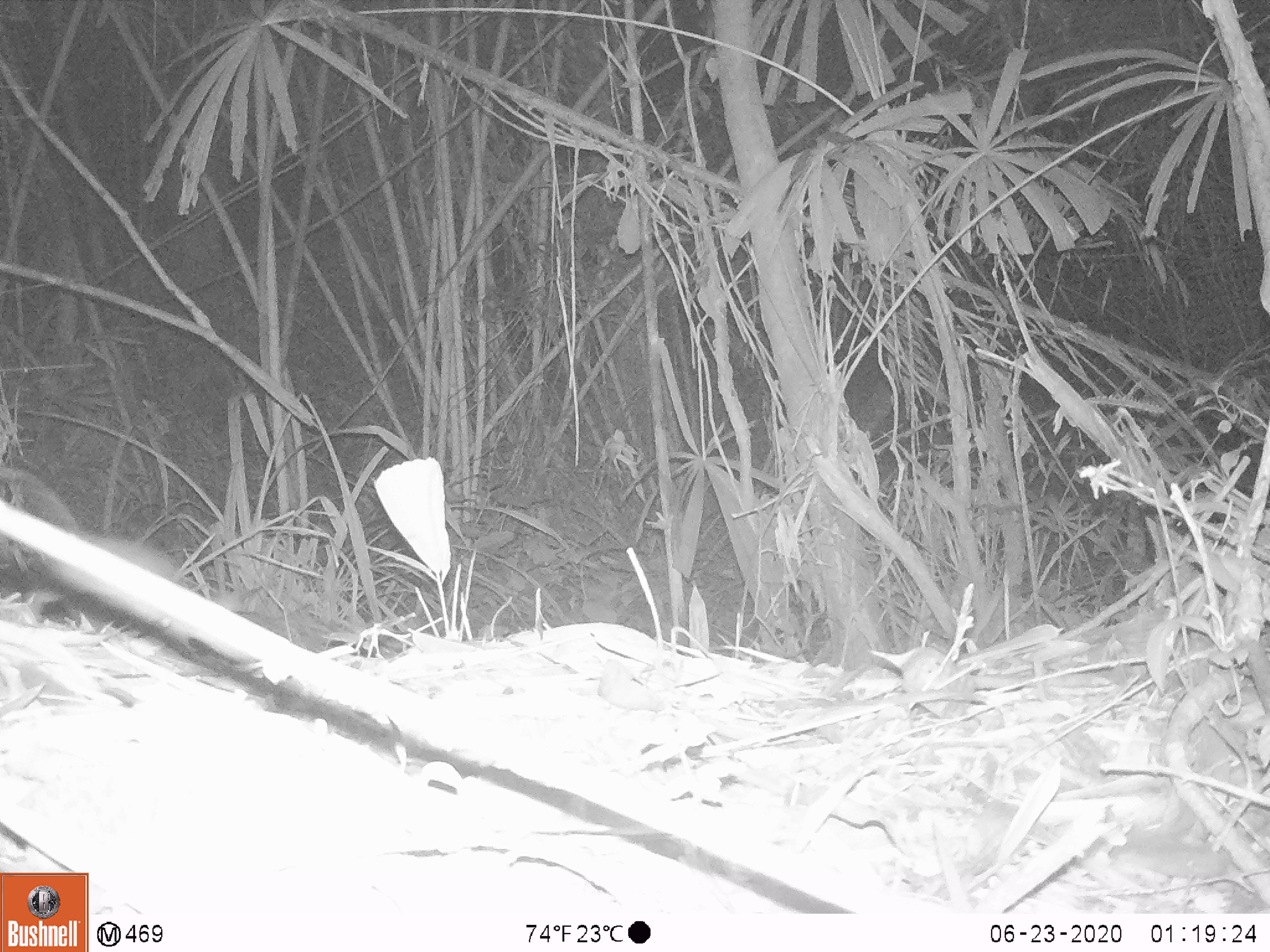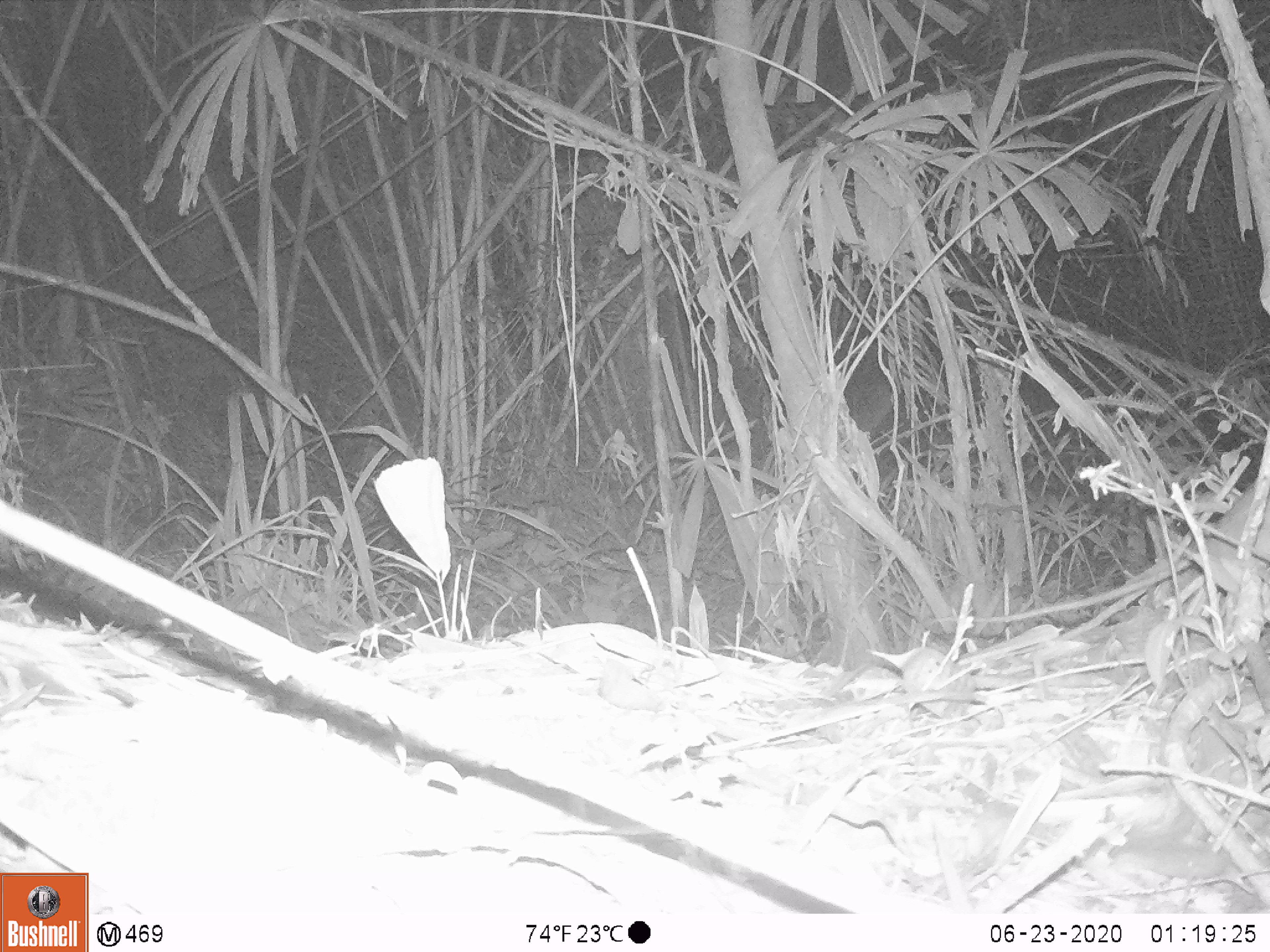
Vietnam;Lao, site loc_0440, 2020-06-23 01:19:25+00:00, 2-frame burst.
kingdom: Animalia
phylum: Chordata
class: Mammalia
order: Rodentia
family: Muridae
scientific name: Muridae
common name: old-world mice and rats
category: unidentified murid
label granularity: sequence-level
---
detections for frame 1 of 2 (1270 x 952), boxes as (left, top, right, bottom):
unidentified murid: (0, 469, 243, 661)